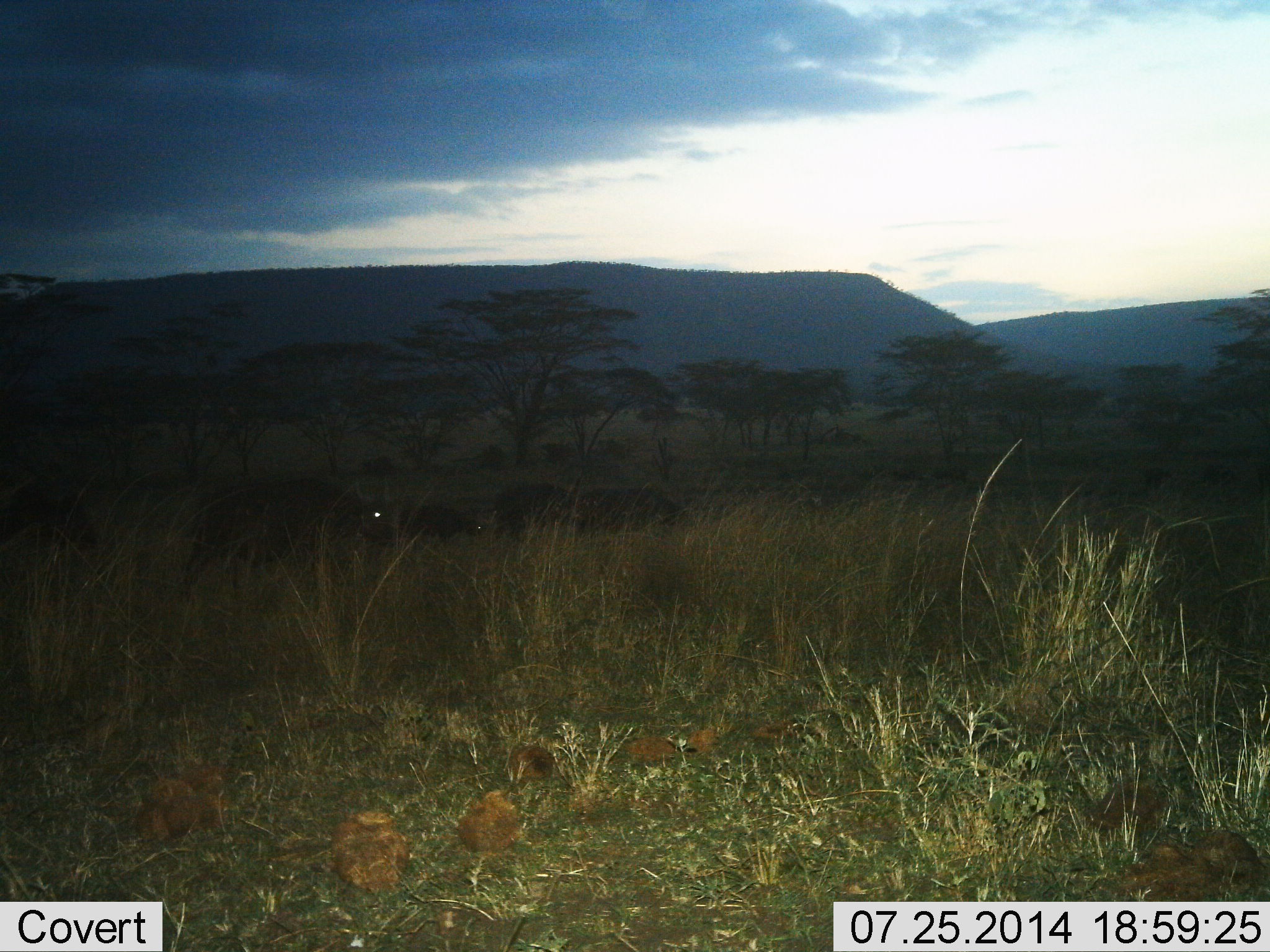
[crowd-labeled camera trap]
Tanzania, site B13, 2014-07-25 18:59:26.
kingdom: Animalia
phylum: Chordata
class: Mammalia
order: Artiodactyla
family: Bovidae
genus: Syncerus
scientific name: Syncerus caffer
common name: cape buffalo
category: buffalo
Buffalo (cape buffalo) (Syncerus caffer), count 5. Behavior (volunteer vote fractions): standing 29%, resting 0%, moving 57%, interacting 0%. Young present (vote fraction): 0%. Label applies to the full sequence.